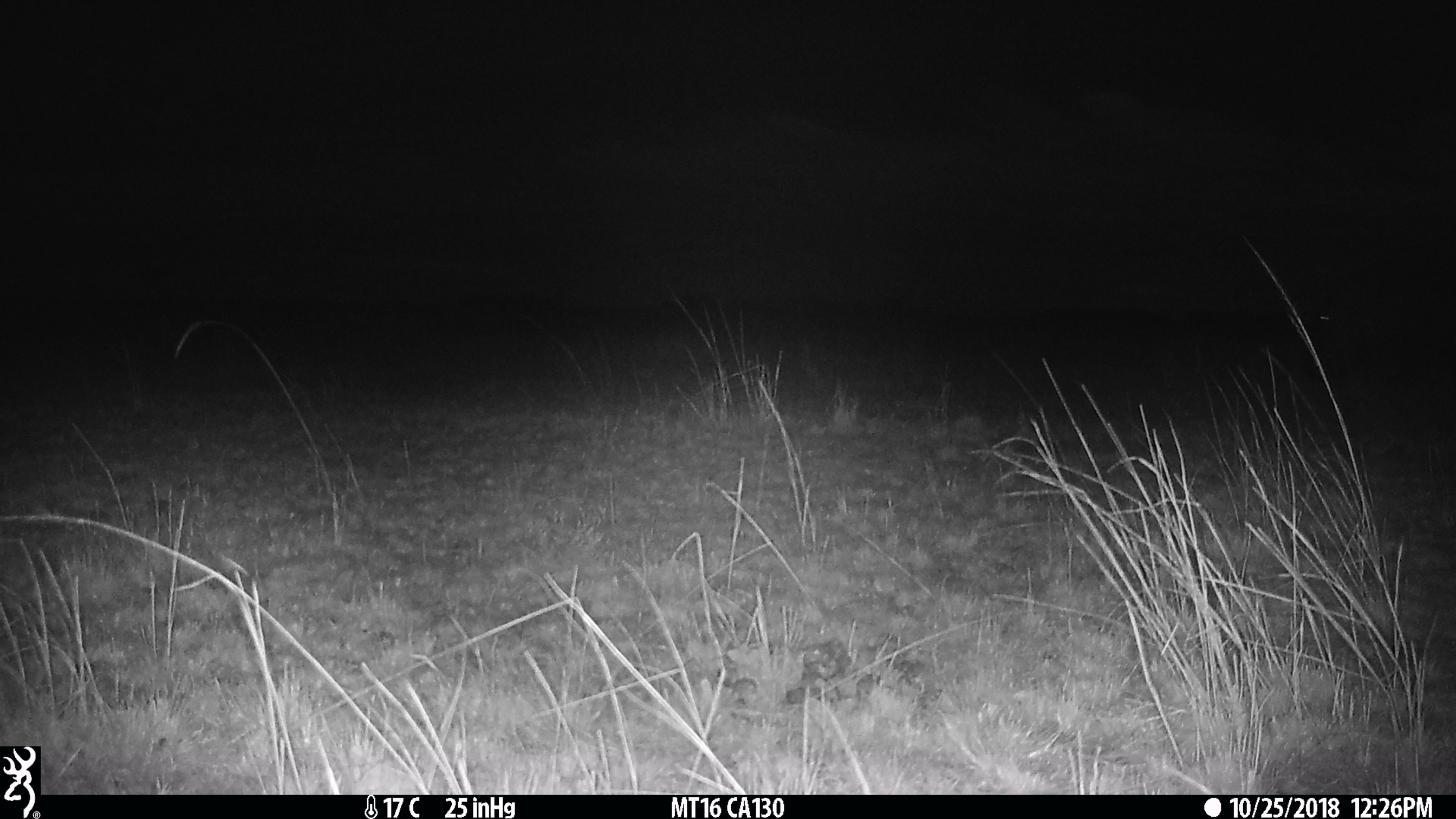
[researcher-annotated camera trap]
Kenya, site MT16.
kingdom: Animalia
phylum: Chordata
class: Mammalia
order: Artiodactyla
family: Hippopotamidae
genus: Hippopotamus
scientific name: Hippopotamus amphibius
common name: hippopotamus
Hippopotamus (Hippopotamus amphibius).